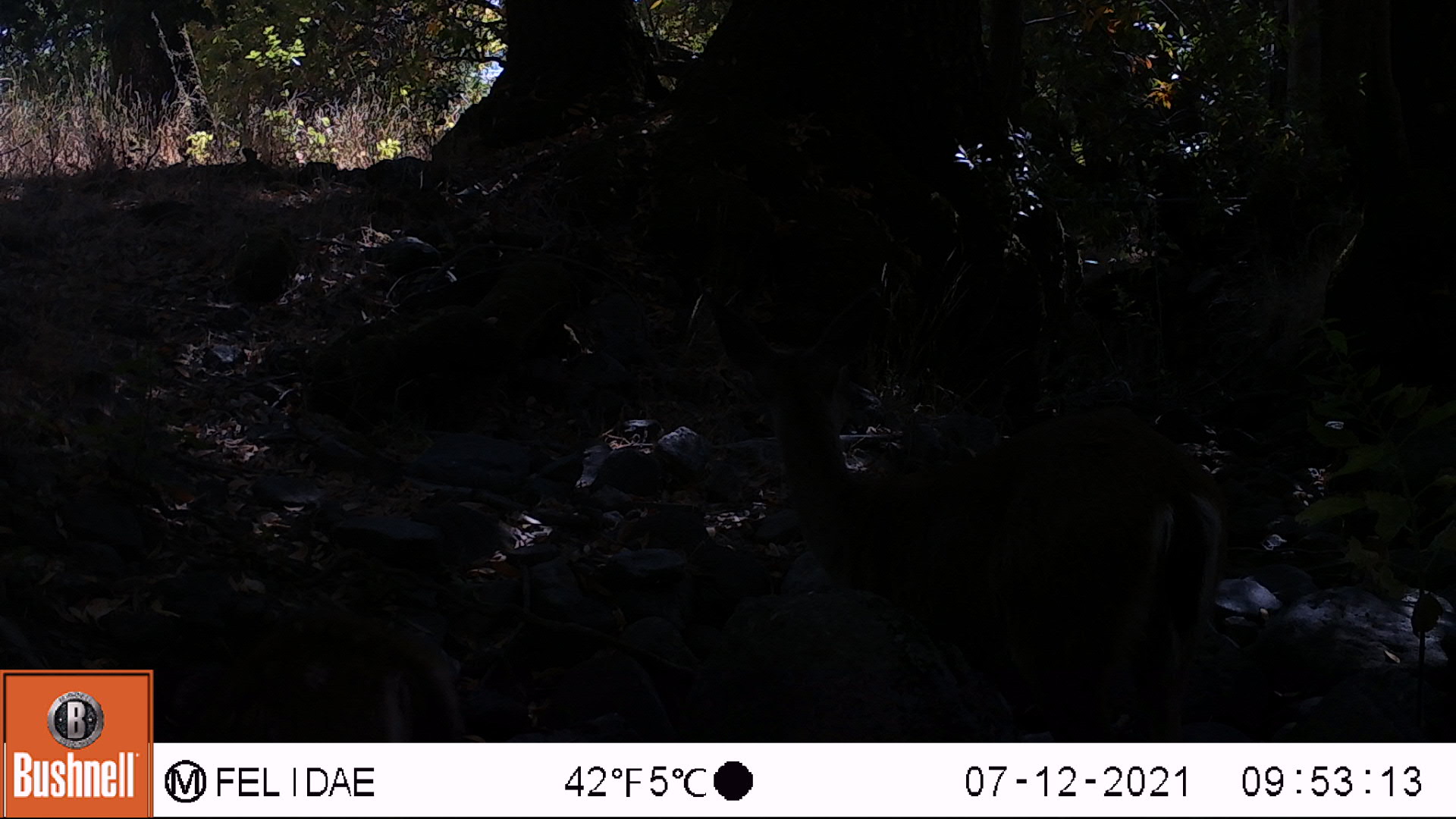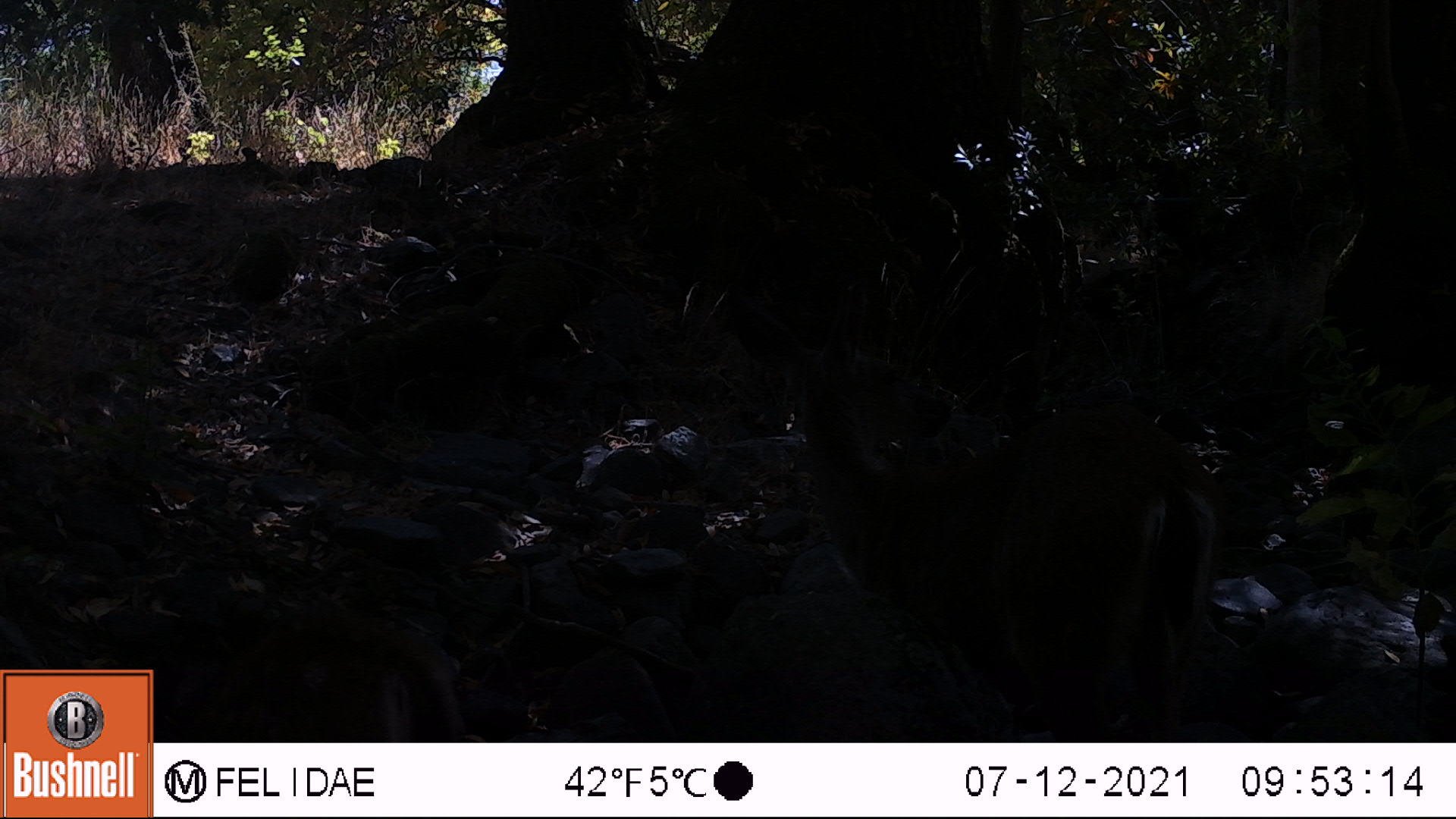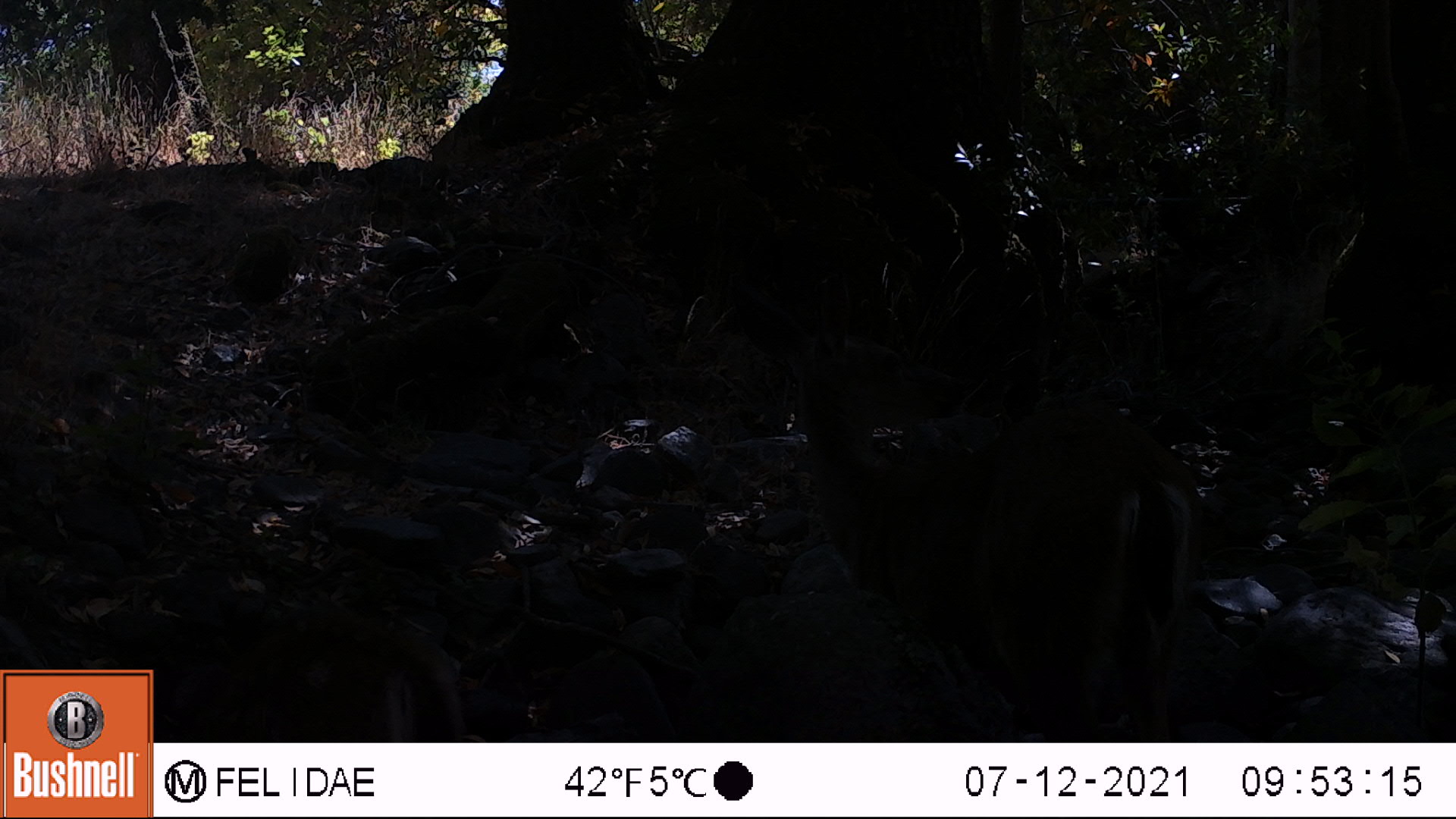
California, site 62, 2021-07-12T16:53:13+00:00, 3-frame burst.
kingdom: Animalia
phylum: Chordata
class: Mammalia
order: Artiodactyla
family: Cervidae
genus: Odocoileus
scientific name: Odocoileus hemionus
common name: mule deer